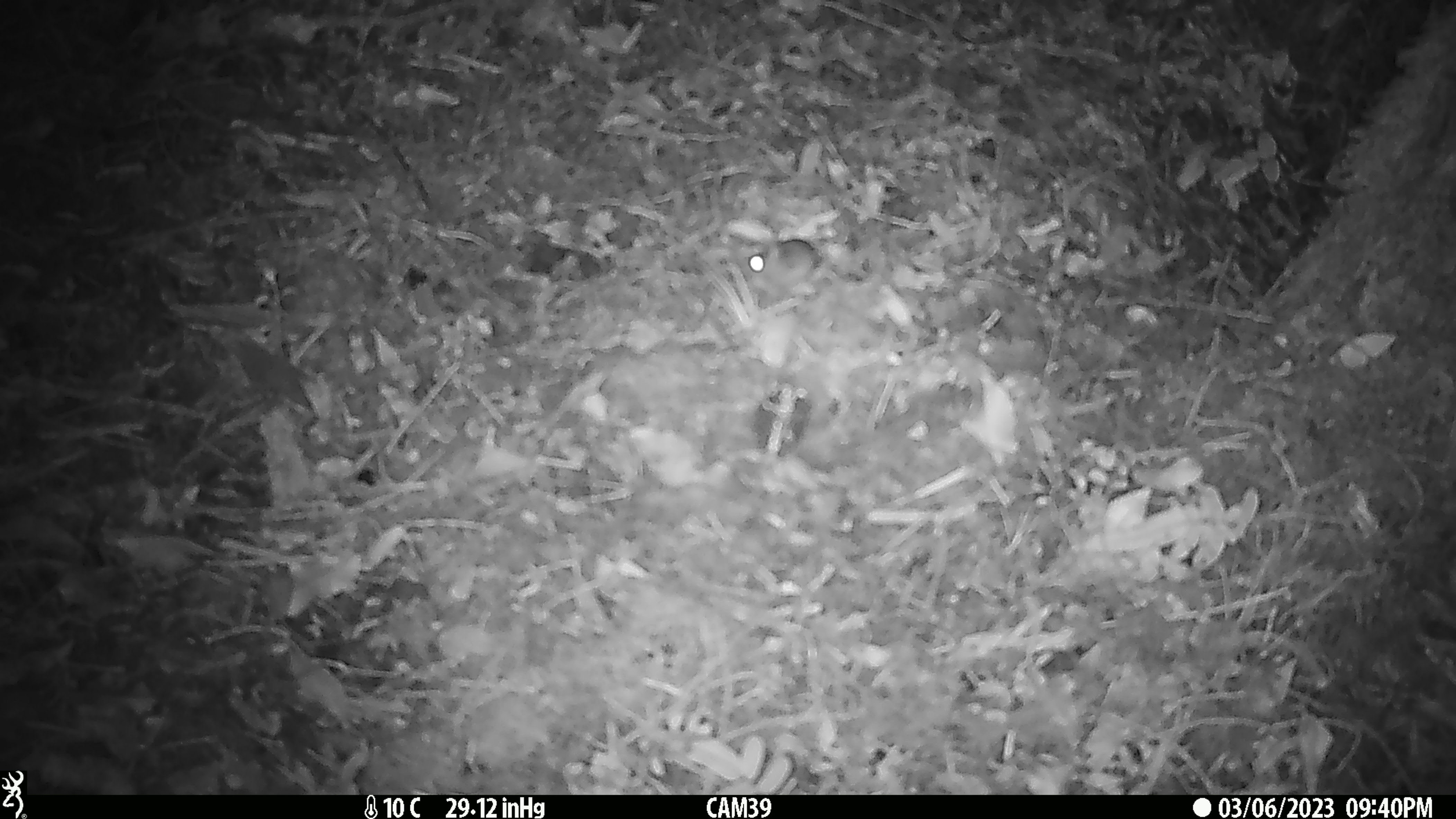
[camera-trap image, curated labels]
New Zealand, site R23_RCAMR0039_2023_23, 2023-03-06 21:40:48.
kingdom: Animalia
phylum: Chordata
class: Mammalia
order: Rodentia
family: Muridae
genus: Mus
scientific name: Mus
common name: mouse